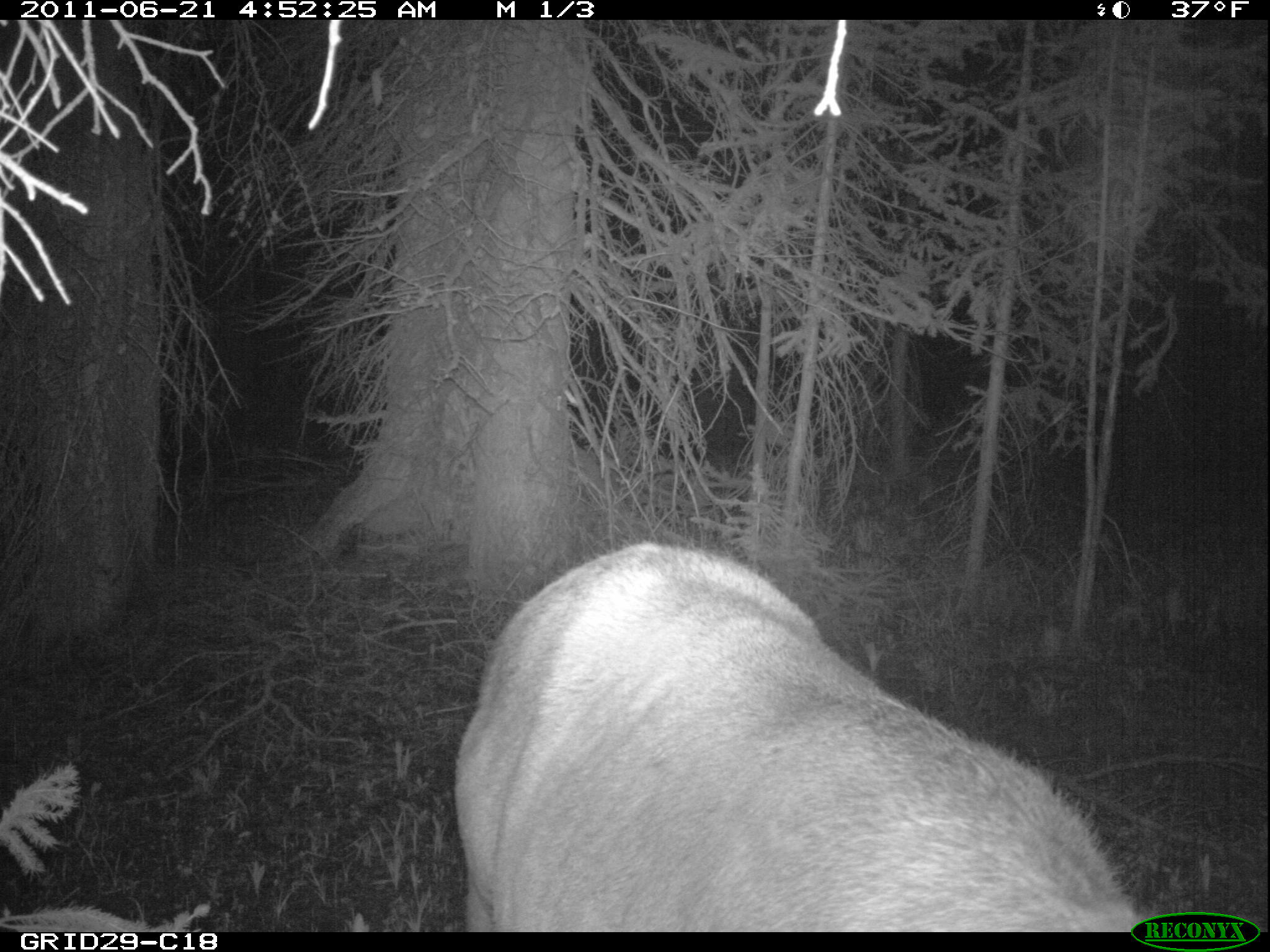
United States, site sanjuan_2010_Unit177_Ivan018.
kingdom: Animalia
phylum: Chordata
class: Mammalia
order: Artiodactyla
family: Cervidae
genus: Cervus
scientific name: Cervus elaphus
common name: red deer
Cervus elaphus (red deer).